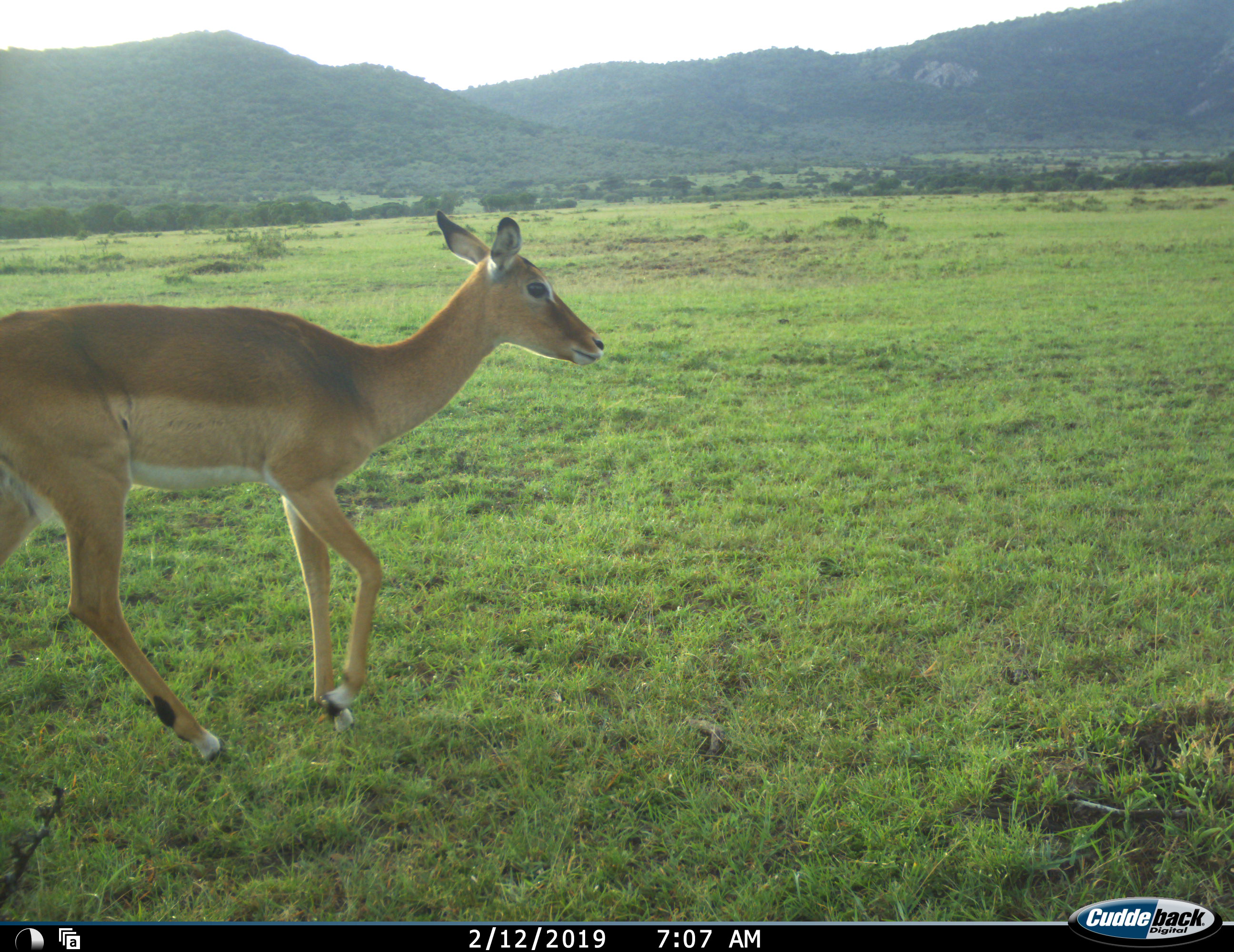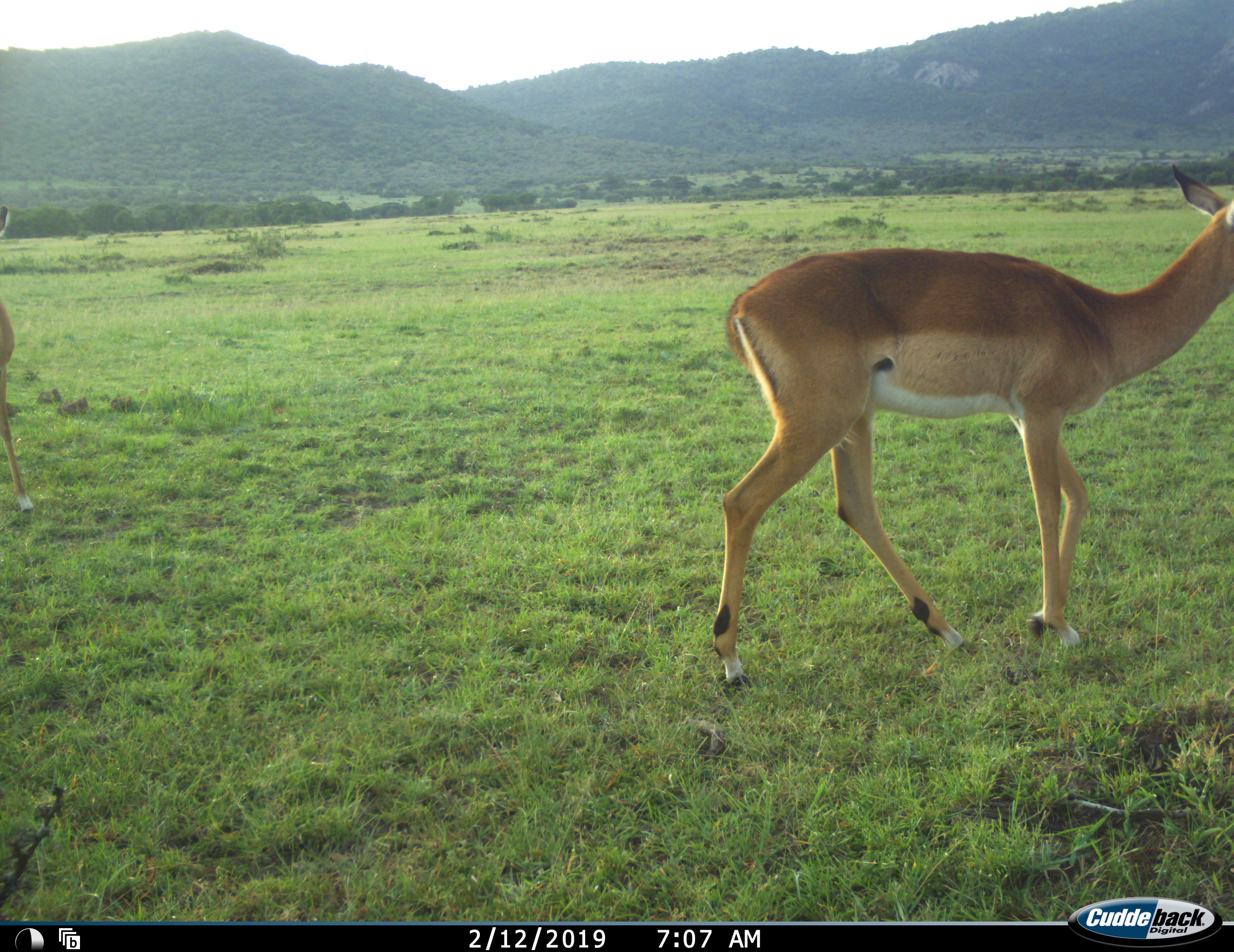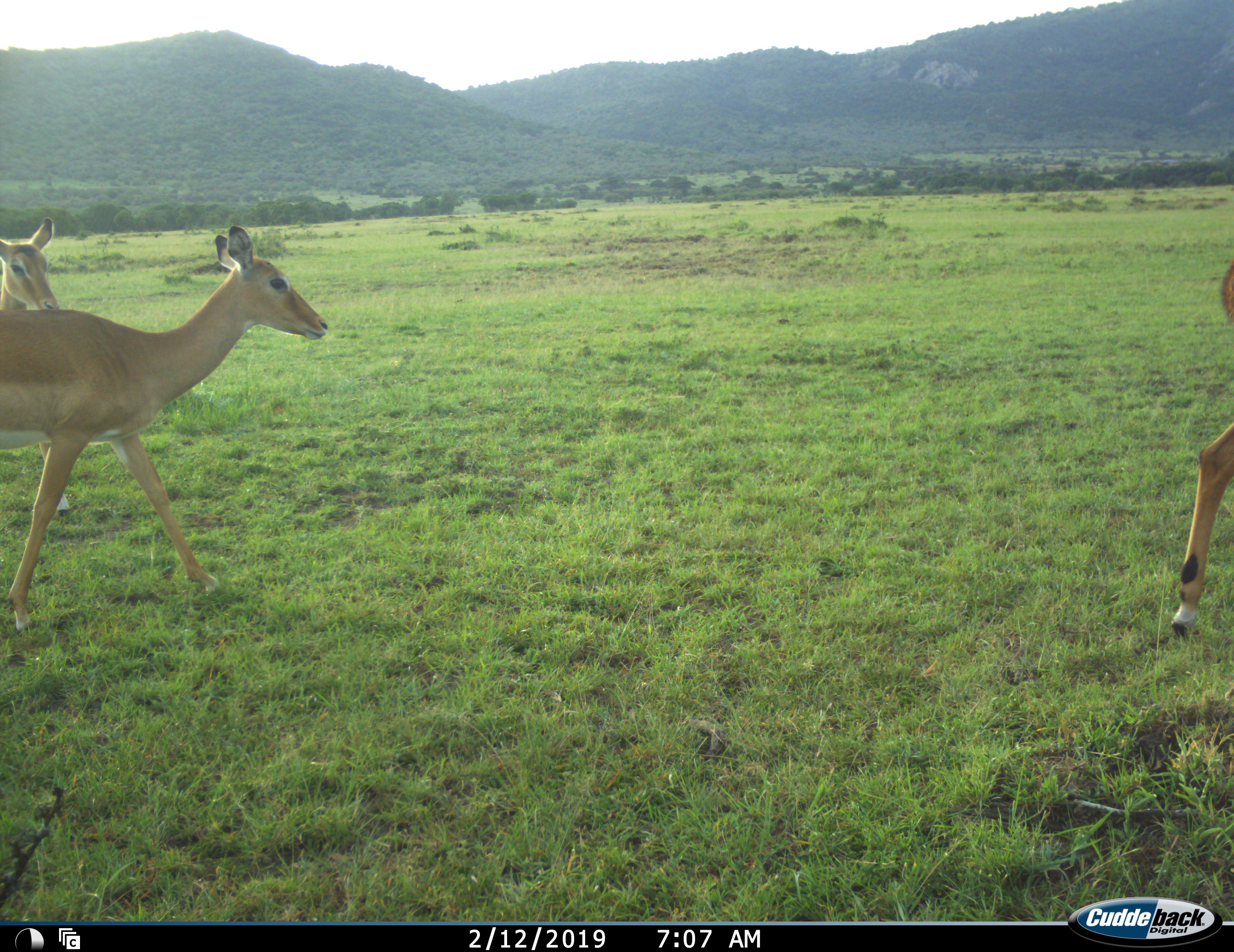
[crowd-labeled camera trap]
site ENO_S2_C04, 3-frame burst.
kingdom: Animalia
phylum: Chordata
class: Mammalia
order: Artiodactyla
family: Bovidae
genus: Aepyceros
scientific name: Aepyceros melampus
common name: impala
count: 3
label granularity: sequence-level